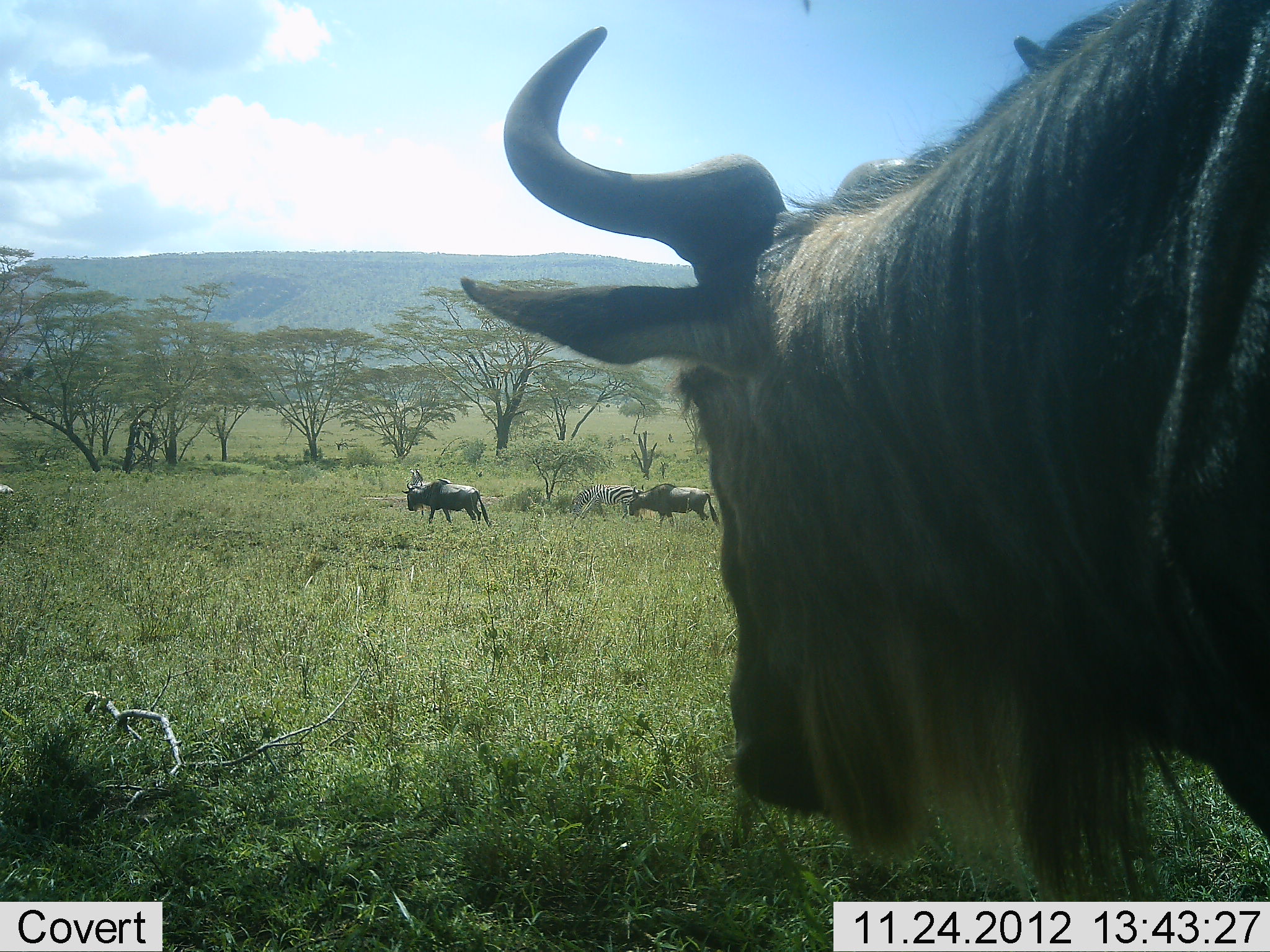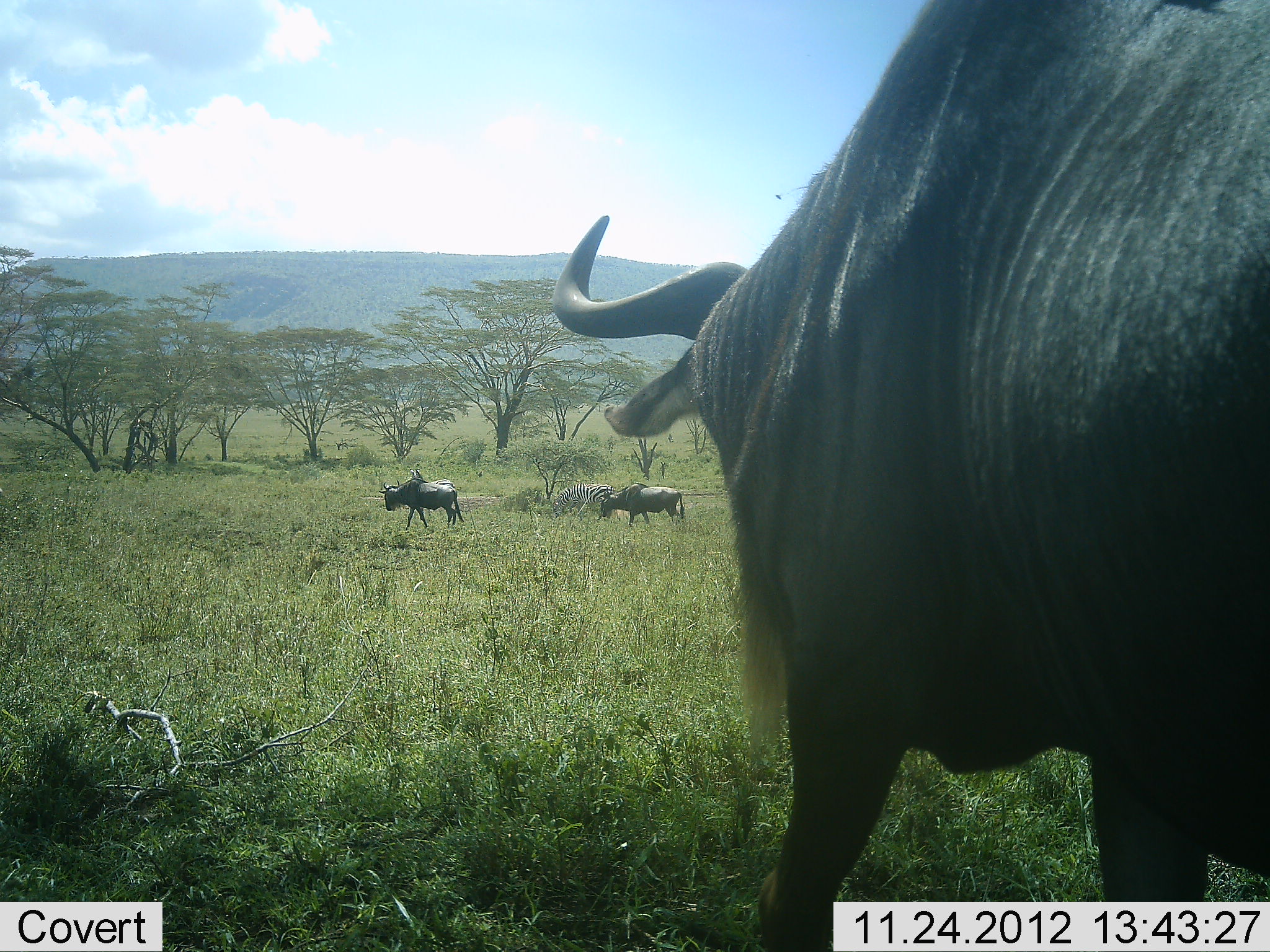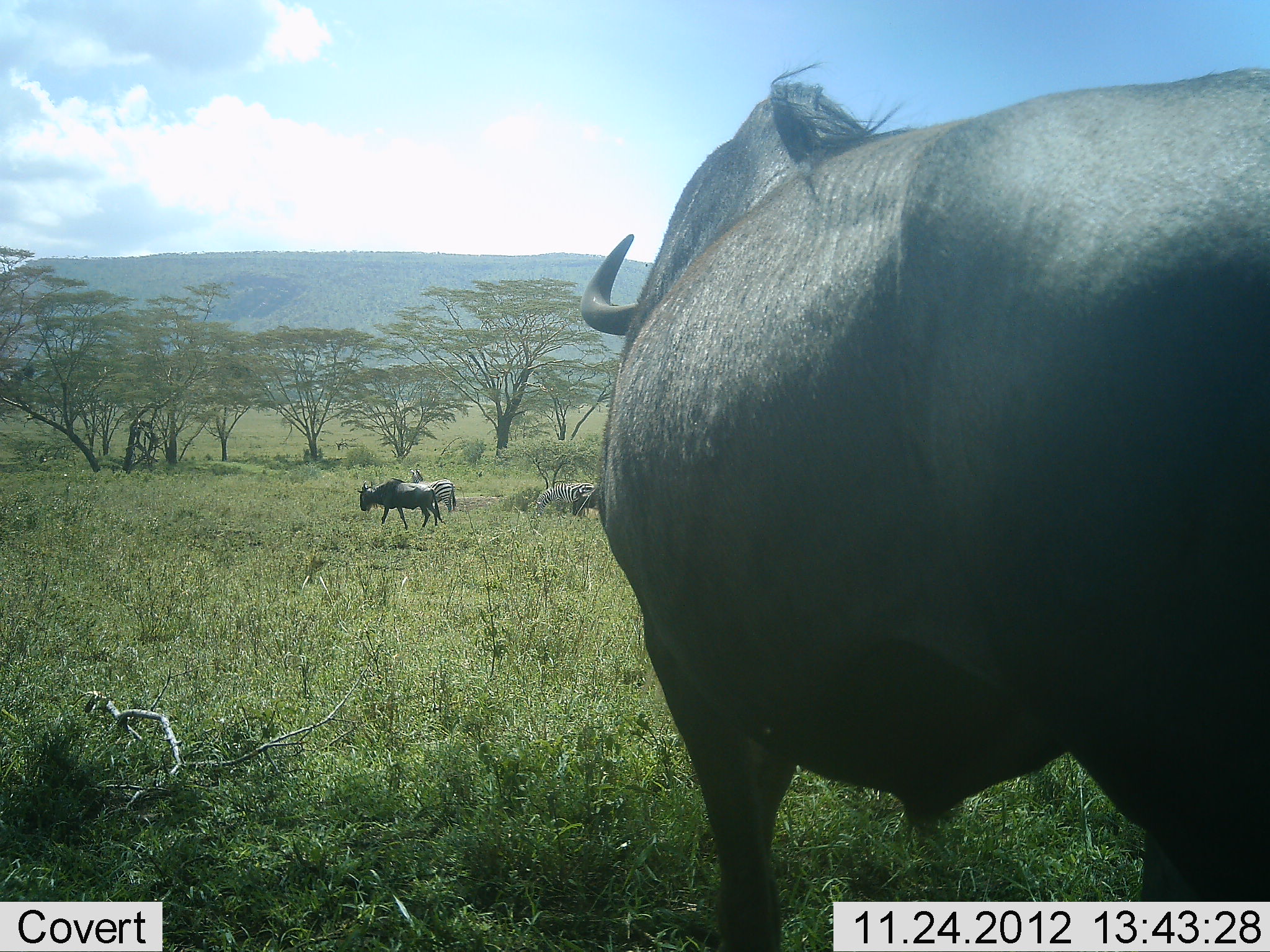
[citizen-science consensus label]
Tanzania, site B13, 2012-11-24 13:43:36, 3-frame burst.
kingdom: Animalia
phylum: Chordata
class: Mammalia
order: Artiodactyla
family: Bovidae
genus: Connochaetes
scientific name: Connochaetes taurinus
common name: blue wildebeest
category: wildebeest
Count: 3.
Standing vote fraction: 25%.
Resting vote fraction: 0%.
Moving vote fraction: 83%.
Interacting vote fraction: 0%.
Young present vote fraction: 0%.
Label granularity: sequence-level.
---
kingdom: Animalia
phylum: Chordata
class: Mammalia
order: Perissodactyla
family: Equidae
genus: Equus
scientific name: Equus quagga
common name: plains zebra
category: zebra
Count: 2.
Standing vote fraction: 10%.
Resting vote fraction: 0%.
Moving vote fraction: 80%.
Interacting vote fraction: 0%.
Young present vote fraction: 0%.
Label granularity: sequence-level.